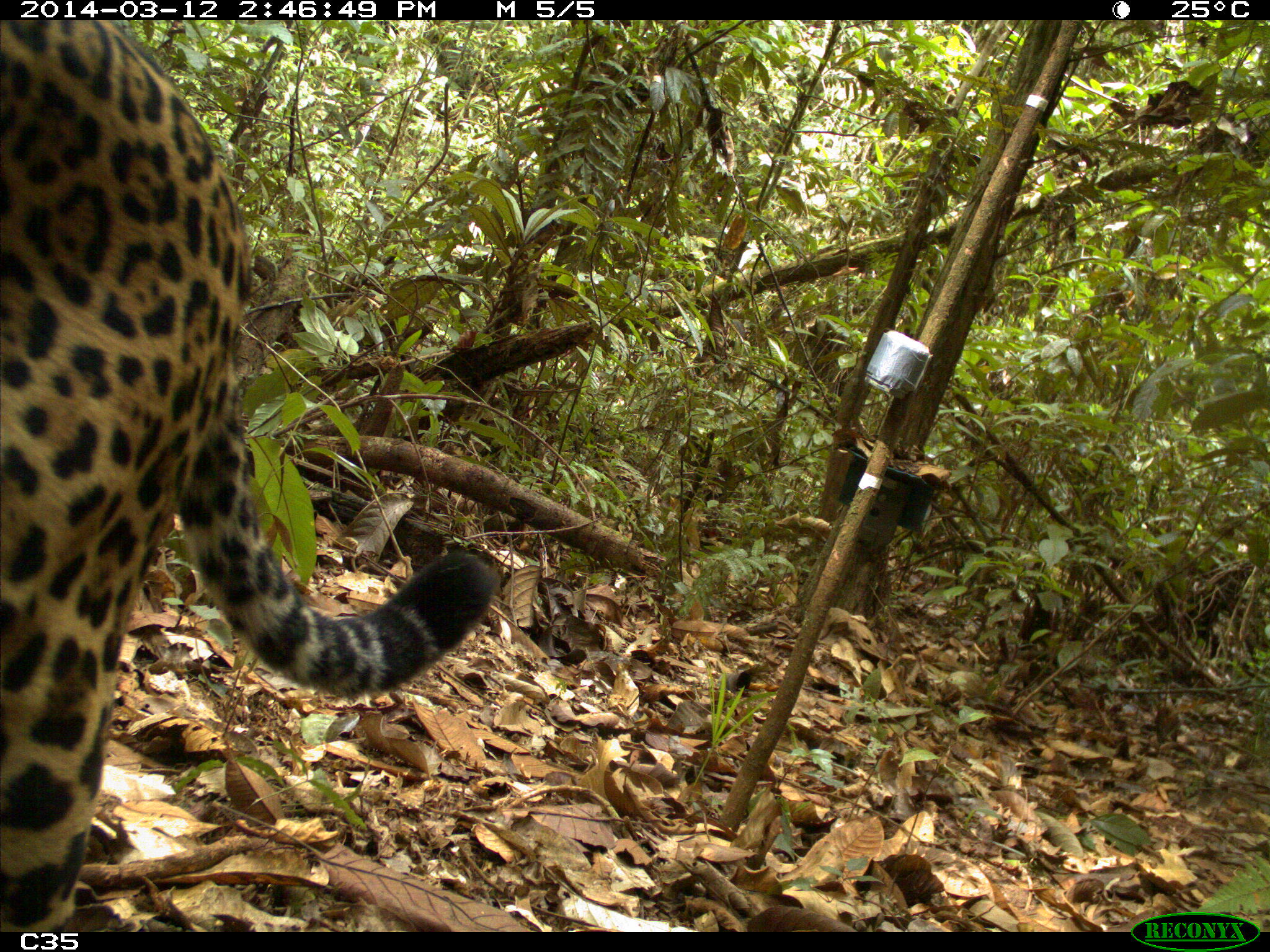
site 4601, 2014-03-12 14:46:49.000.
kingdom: Animalia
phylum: Chordata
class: Mammalia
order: Carnivora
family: Felidae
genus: Panthera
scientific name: Panthera onca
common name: jaguar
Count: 1.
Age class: adult.